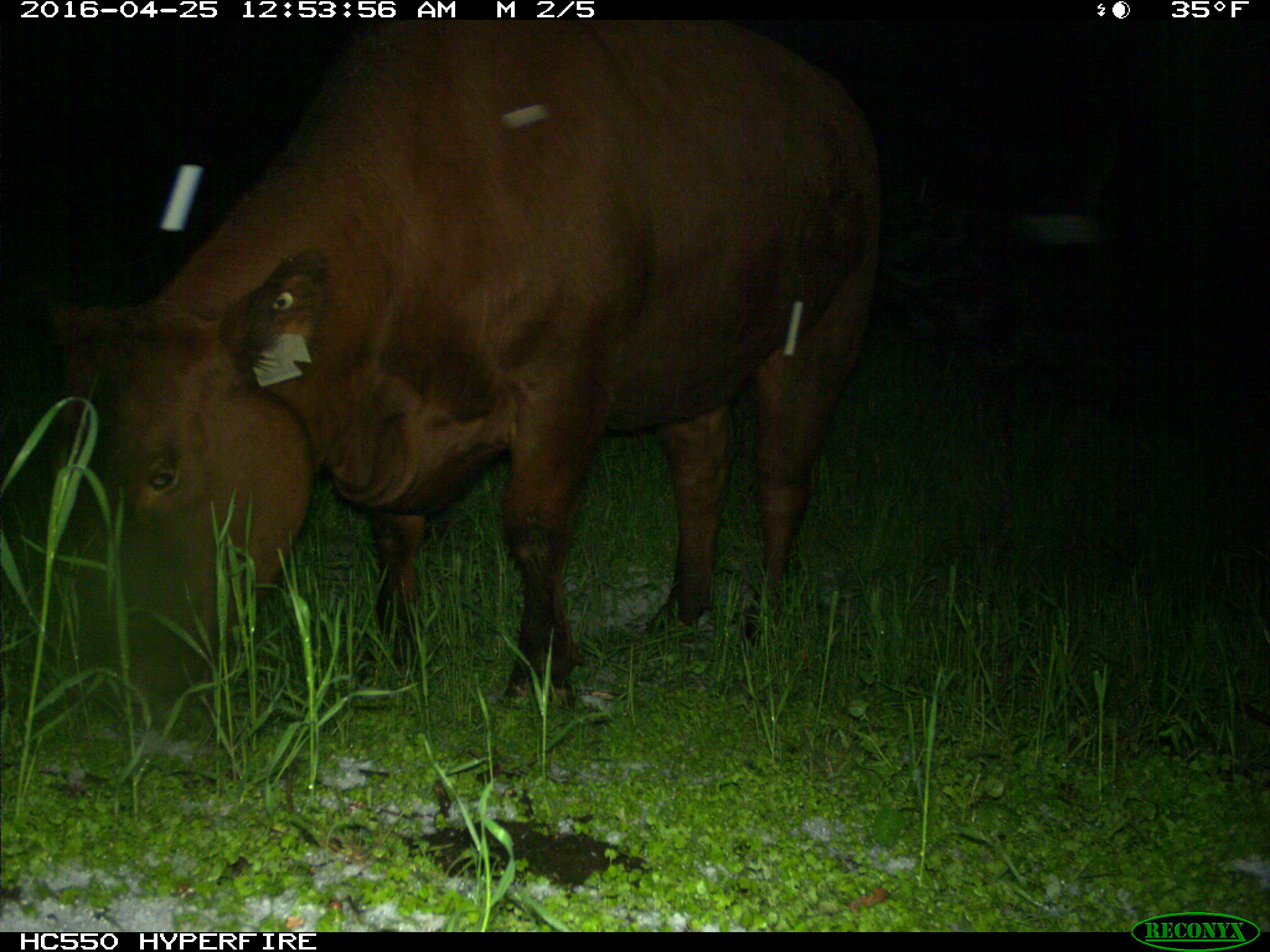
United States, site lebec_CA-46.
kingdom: Animalia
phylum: Chordata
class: Mammalia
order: Artiodactyla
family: Bovidae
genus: Bos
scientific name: Bos taurus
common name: domestic cow